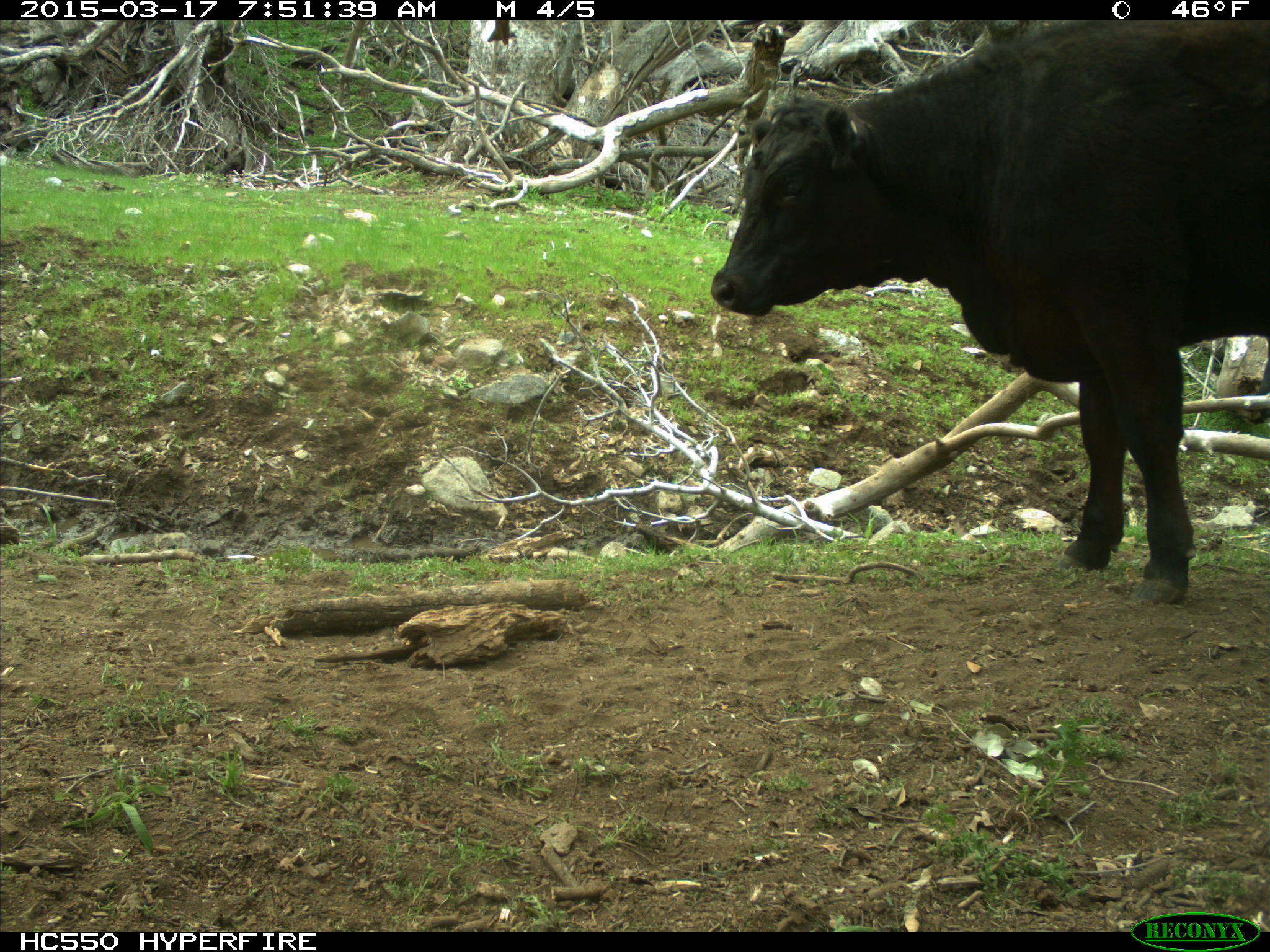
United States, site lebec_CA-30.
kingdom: Animalia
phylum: Chordata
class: Mammalia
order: Artiodactyla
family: Bovidae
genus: Bos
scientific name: Bos taurus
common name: domestic cow